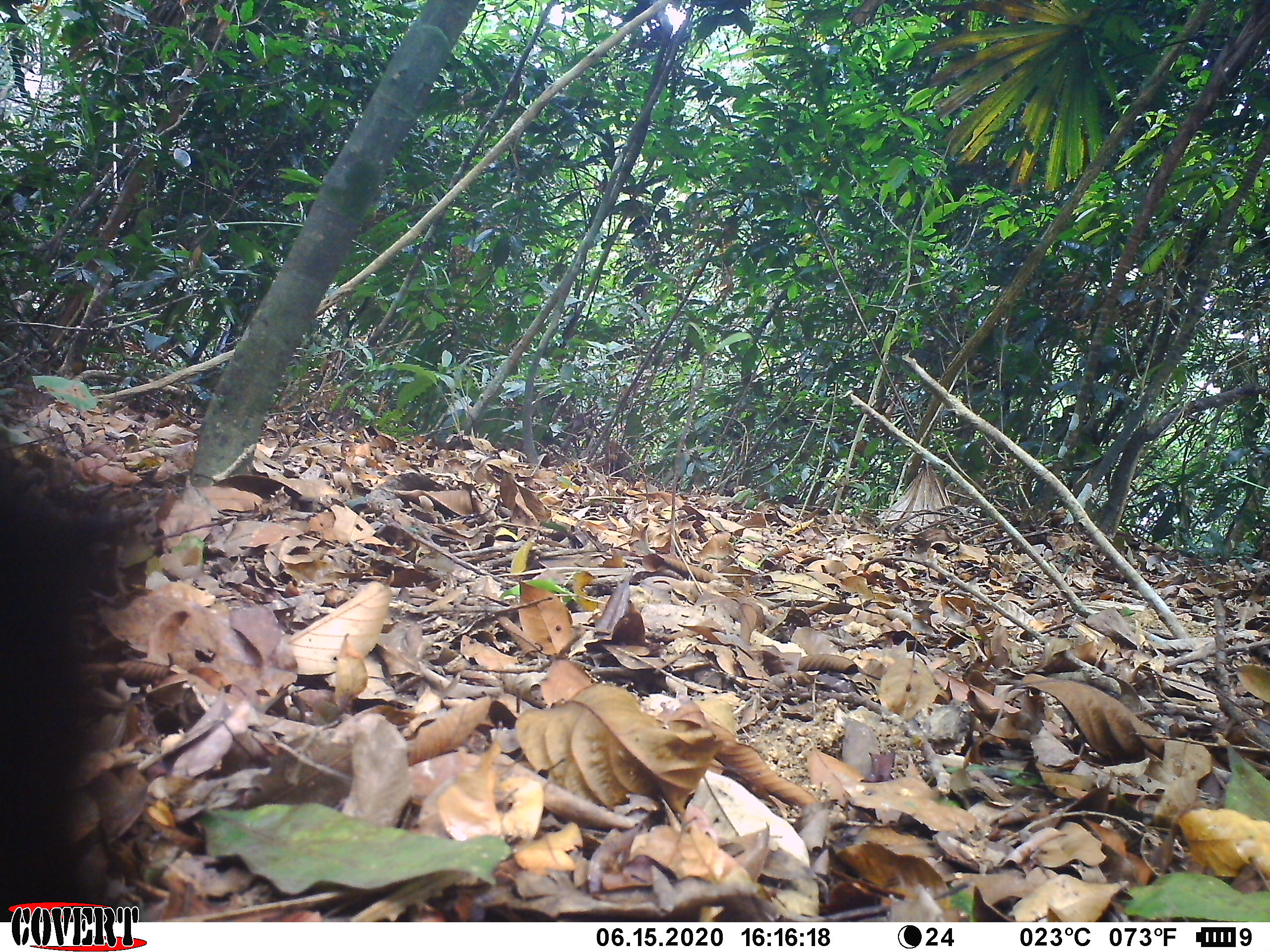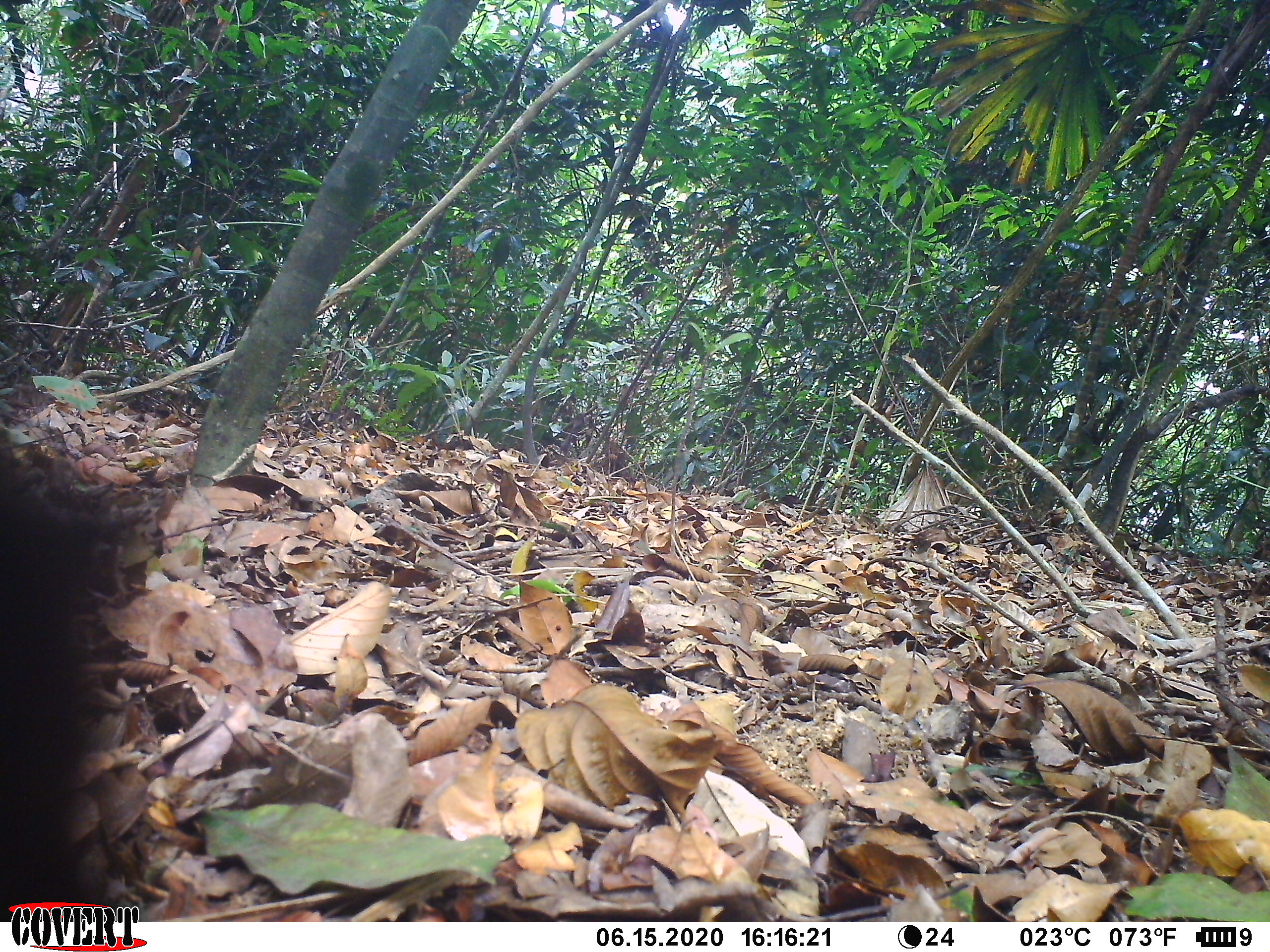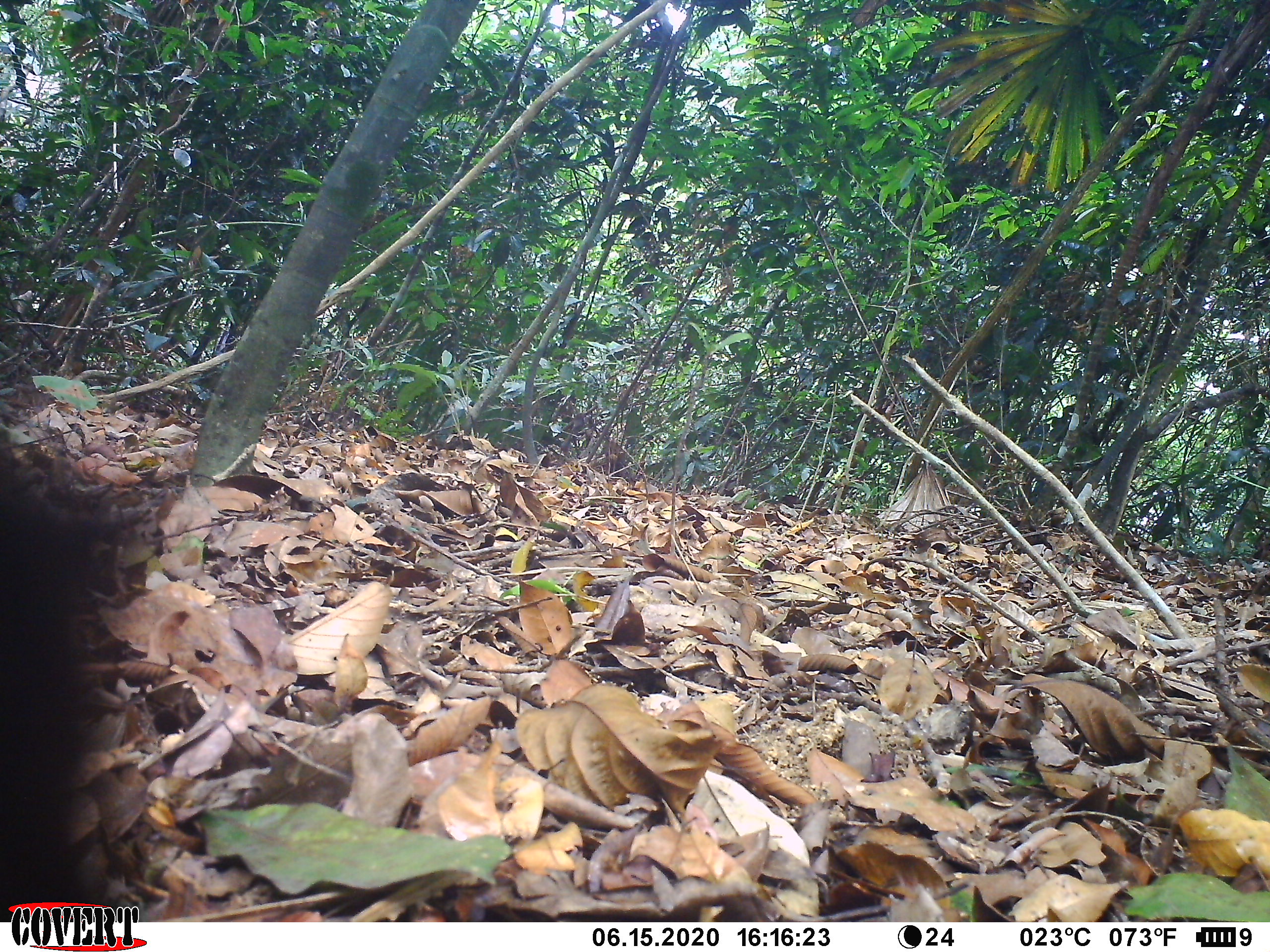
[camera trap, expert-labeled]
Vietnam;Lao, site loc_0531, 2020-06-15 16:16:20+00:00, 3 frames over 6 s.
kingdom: Animalia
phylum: Chordata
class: Mammalia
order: Primates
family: Cercopithecidae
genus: Macaca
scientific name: Macaca nemestrina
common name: pig-tailed macaque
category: pig tailed macaque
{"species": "pig tailed macaque (pig-tailed macaque) (Macaca nemestrina)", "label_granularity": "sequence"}